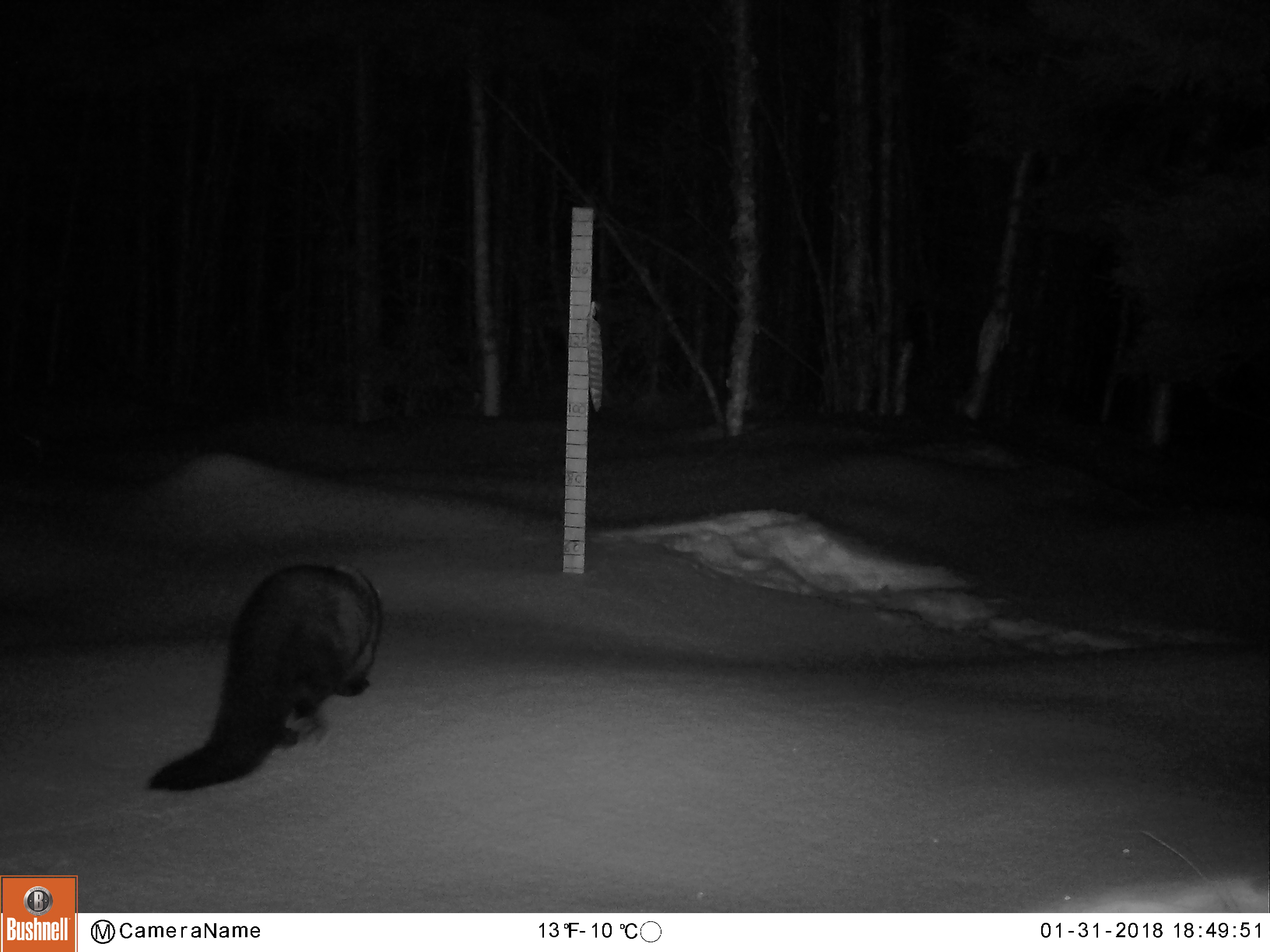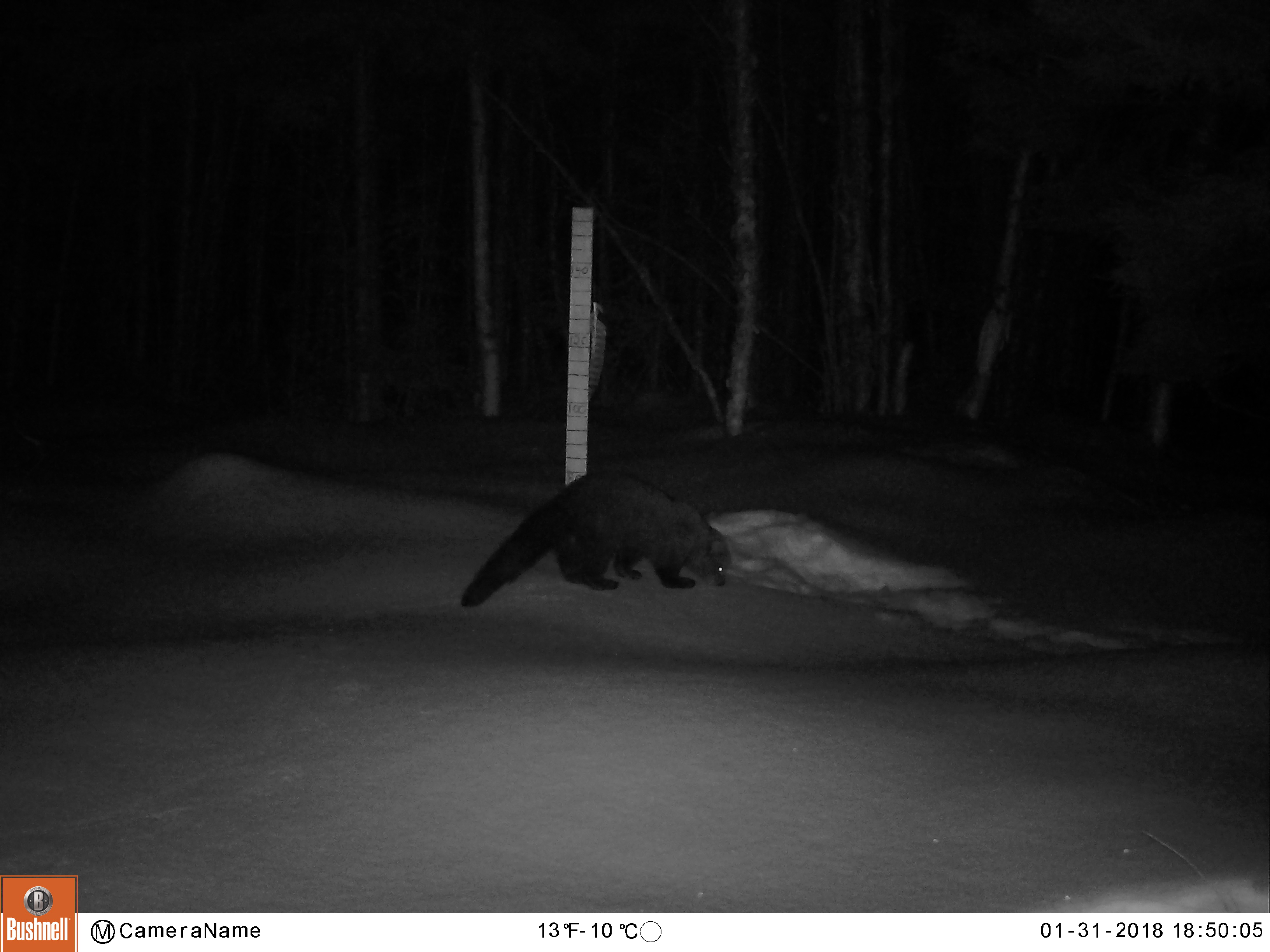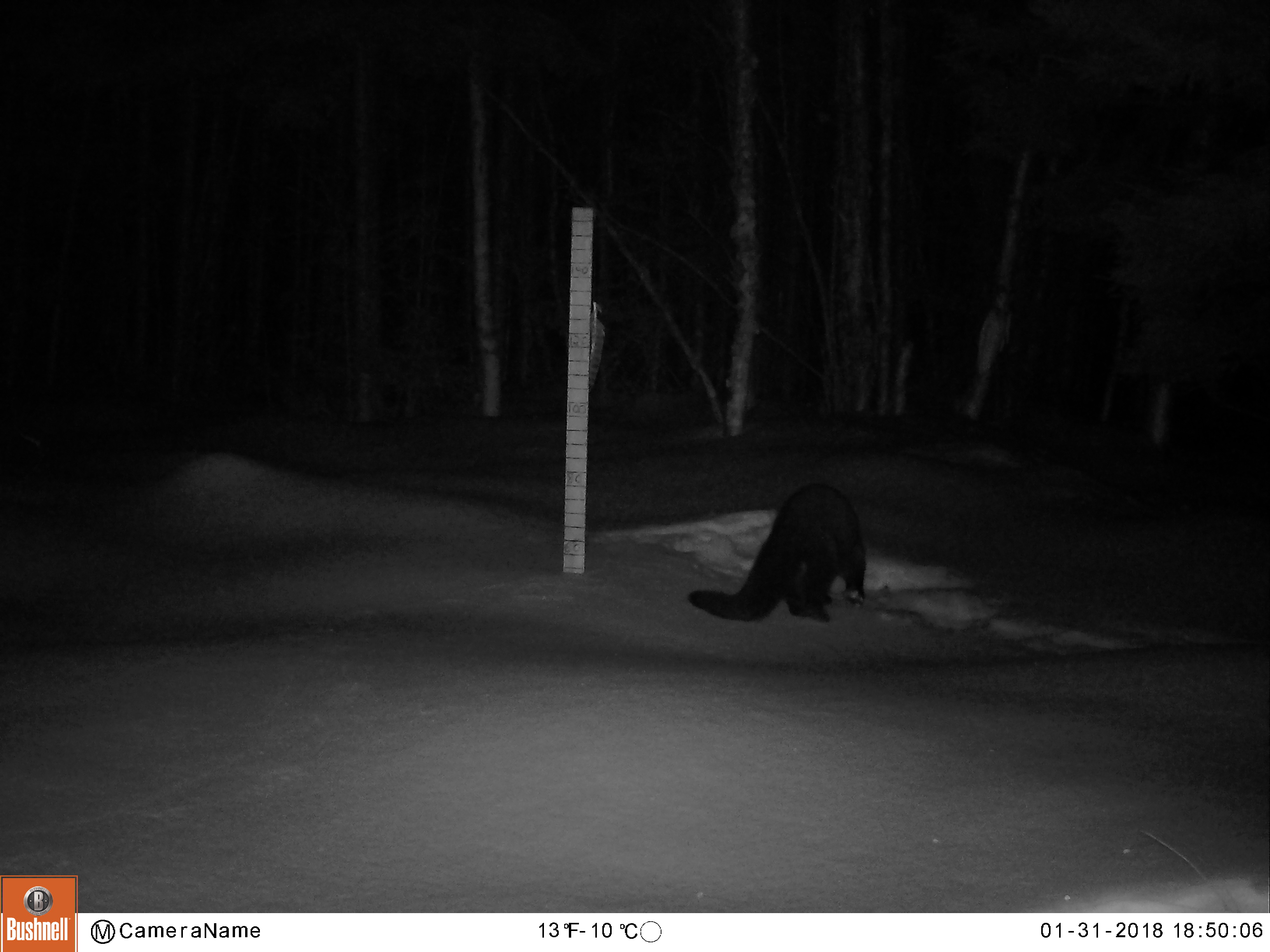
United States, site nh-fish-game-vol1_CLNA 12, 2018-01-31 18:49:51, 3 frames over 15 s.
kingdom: Animalia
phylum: Chordata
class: Mammalia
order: Carnivora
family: Mustelidae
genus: Pekania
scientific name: Pekania pennanti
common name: fisher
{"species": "fisher (Pekania pennanti)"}